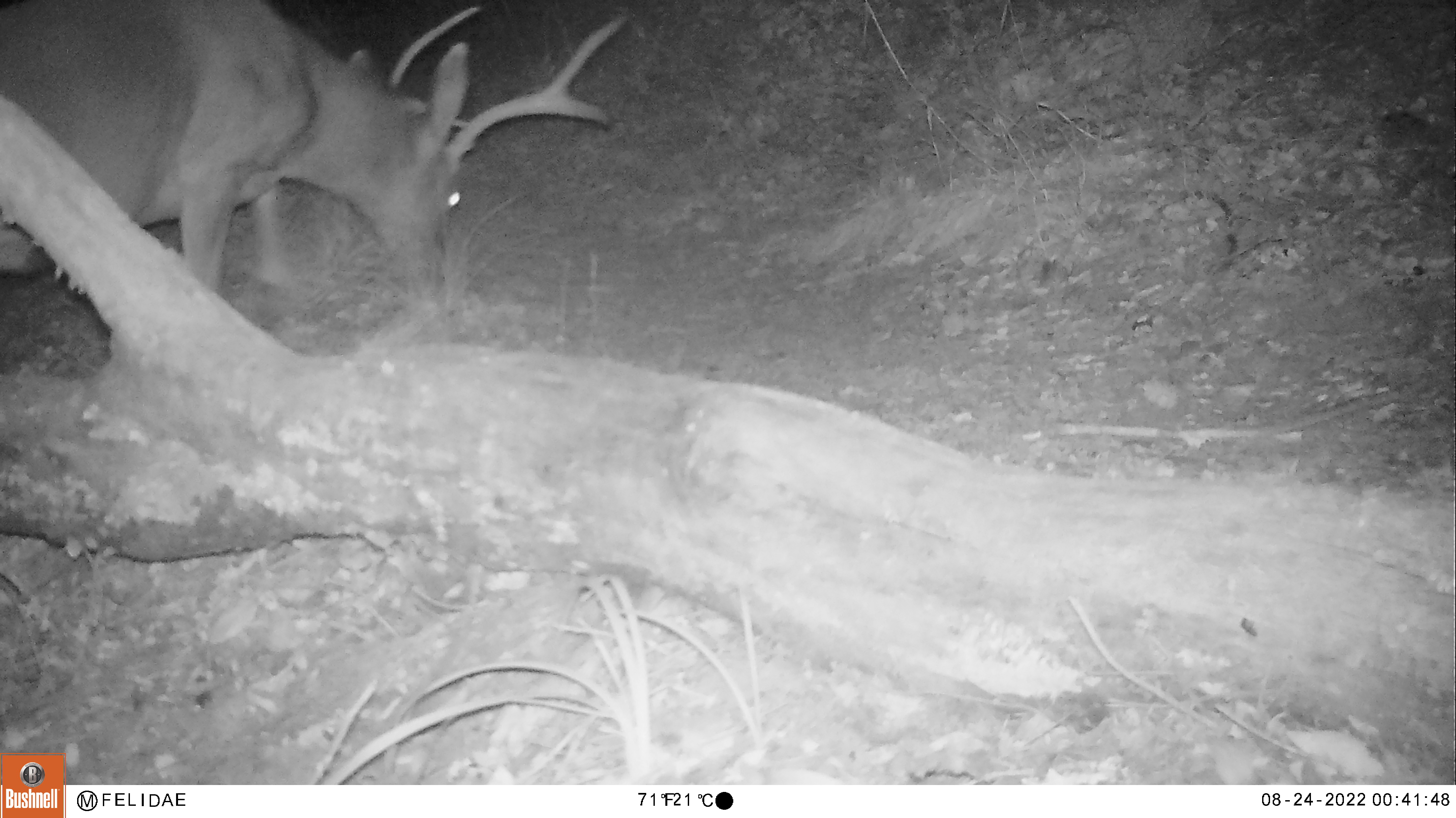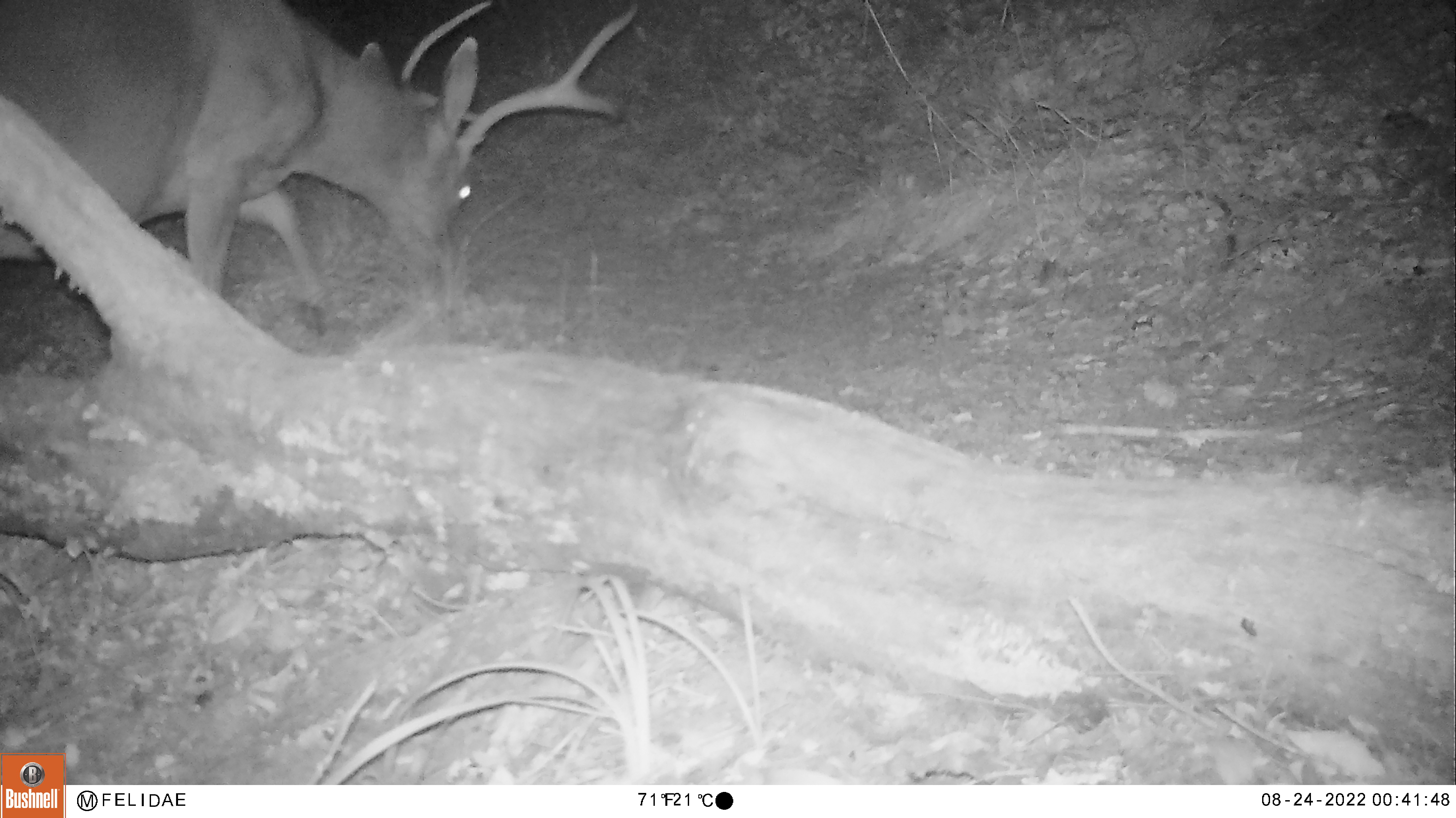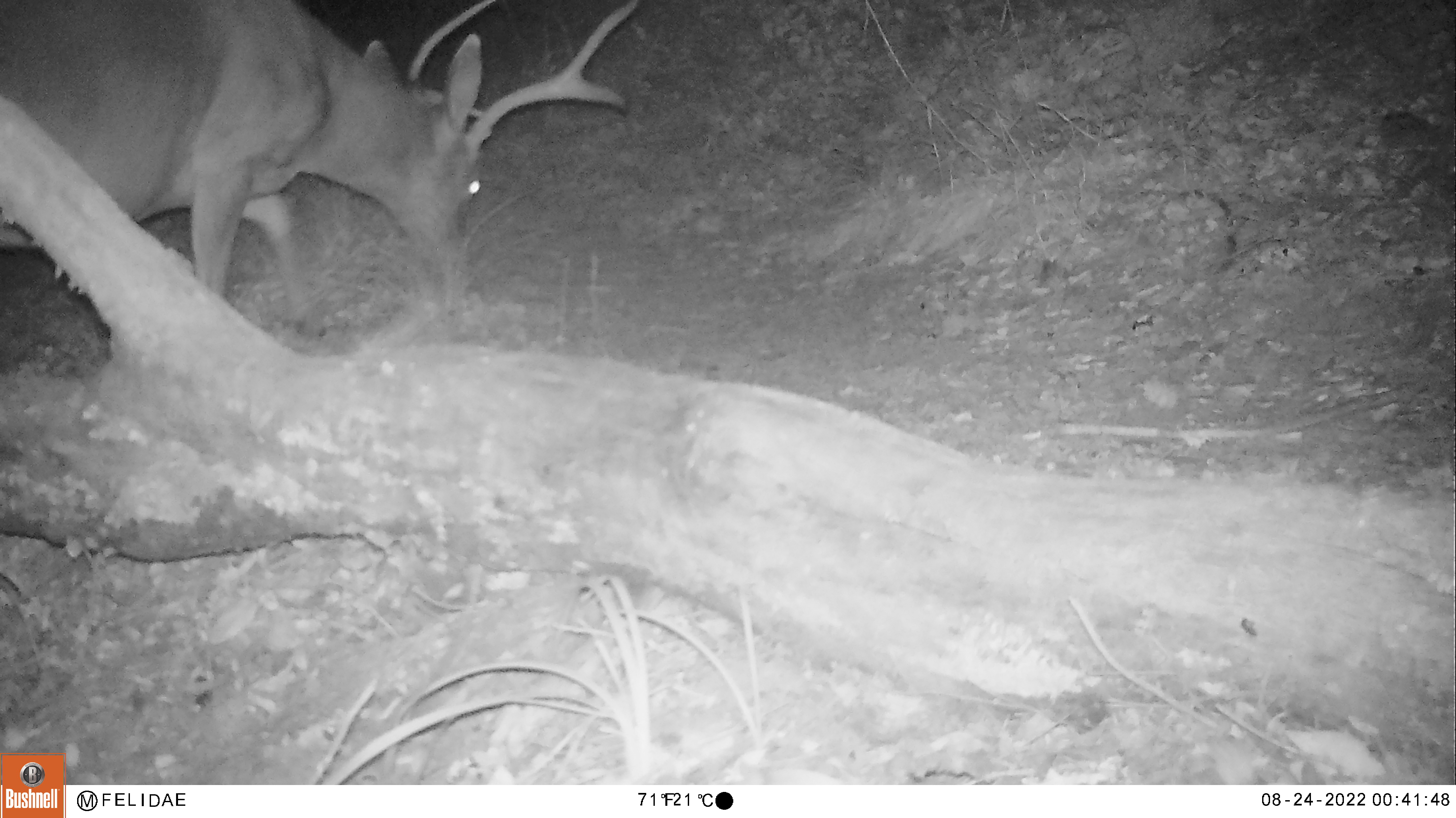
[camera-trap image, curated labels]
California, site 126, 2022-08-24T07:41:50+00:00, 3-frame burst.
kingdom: Animalia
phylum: Chordata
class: Mammalia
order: Artiodactyla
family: Cervidae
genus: Odocoileus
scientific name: Odocoileus hemionus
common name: mule deer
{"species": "mule deer (Odocoileus hemionus)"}